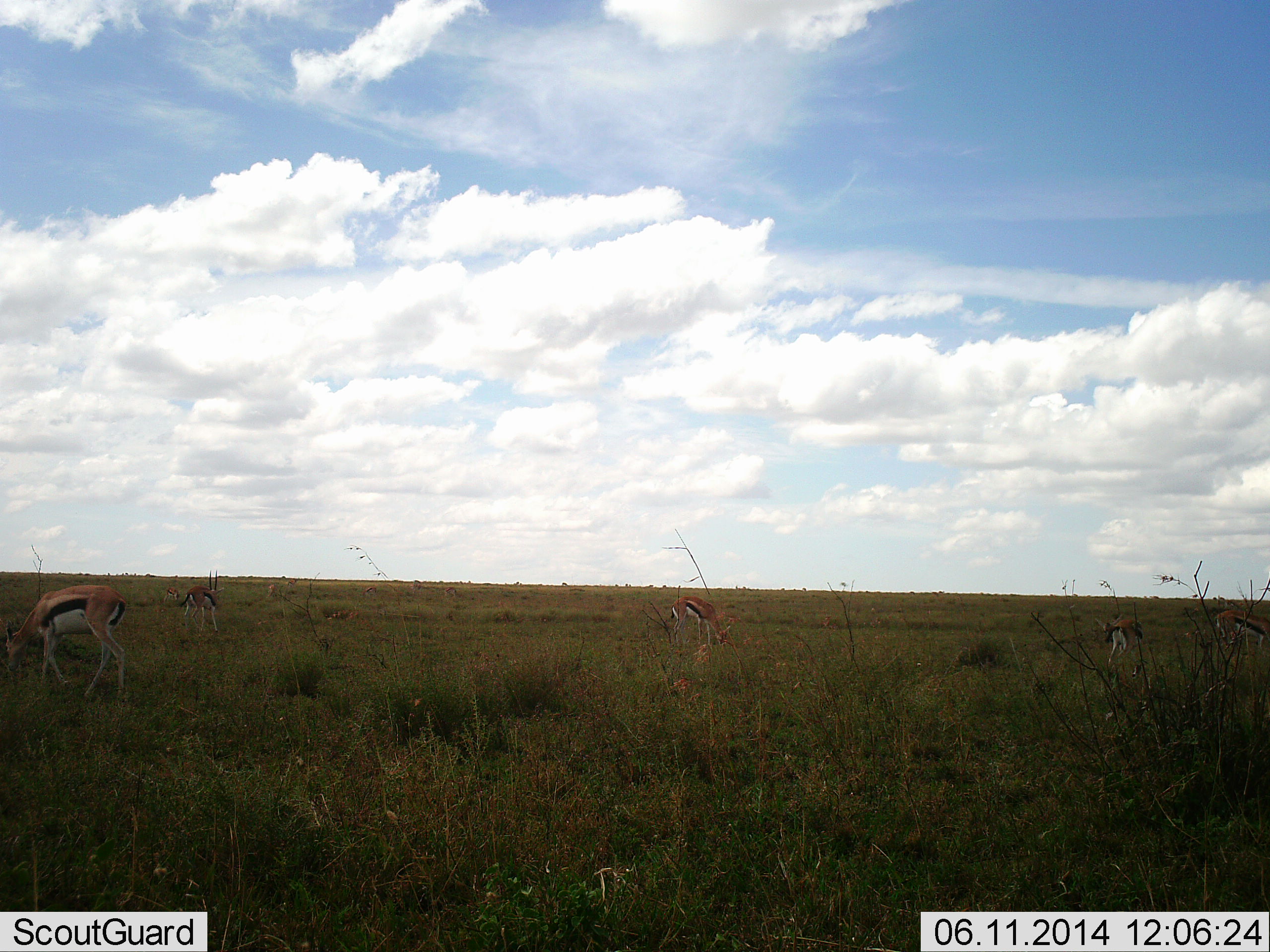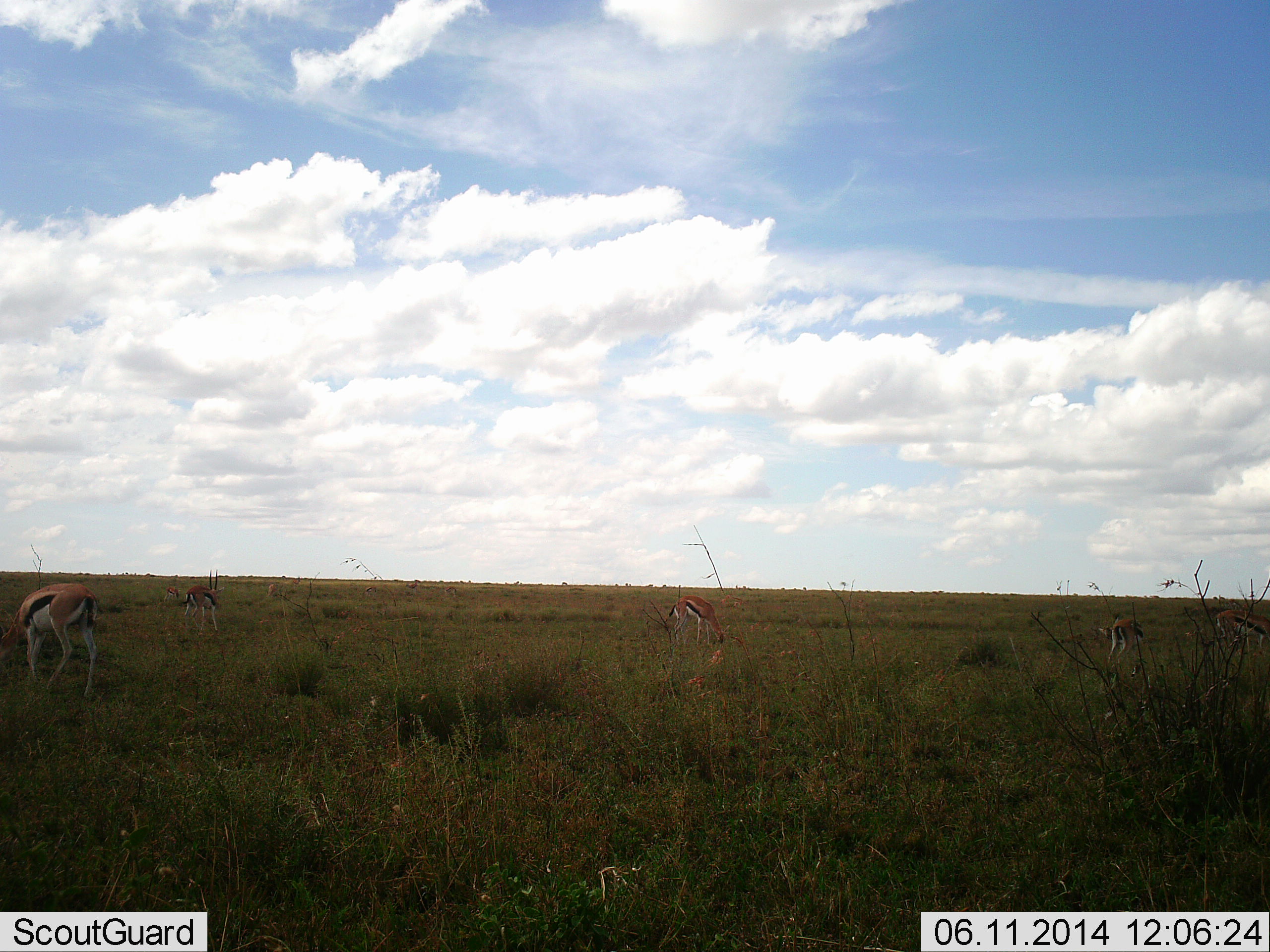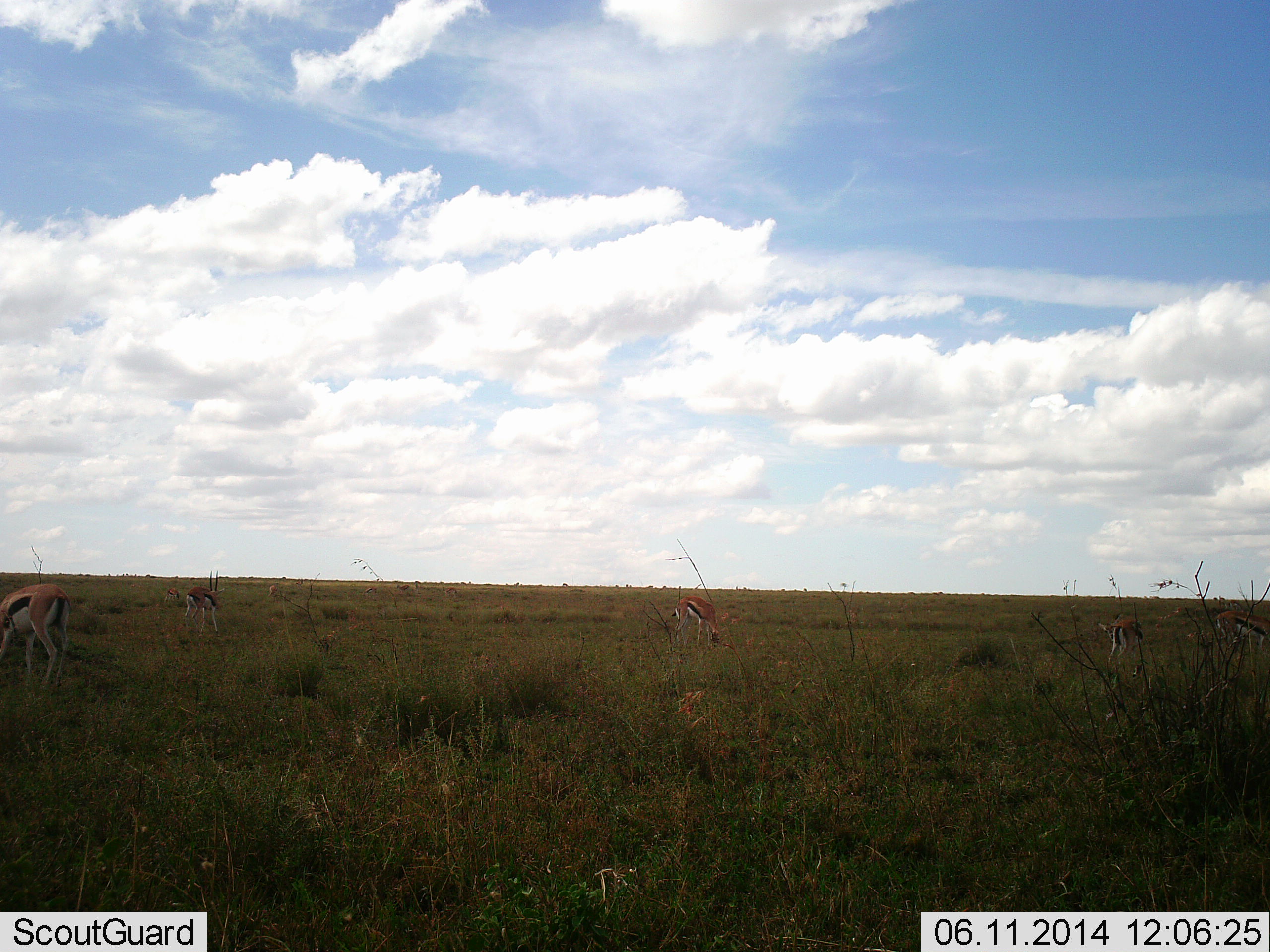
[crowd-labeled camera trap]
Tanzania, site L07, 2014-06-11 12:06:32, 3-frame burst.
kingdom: Animalia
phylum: Chordata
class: Mammalia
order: Artiodactyla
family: Bovidae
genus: Eudorcas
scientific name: Eudorcas thomsonii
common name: thomson's gazelle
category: gazellethomsons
Gazellethomsons (thomson's gazelle) (Eudorcas thomsonii), count 5. Behavior (volunteer vote fractions): standing 36%, resting 0%, moving 9%, interacting 0%. Young present (vote fraction): 0%. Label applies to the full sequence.